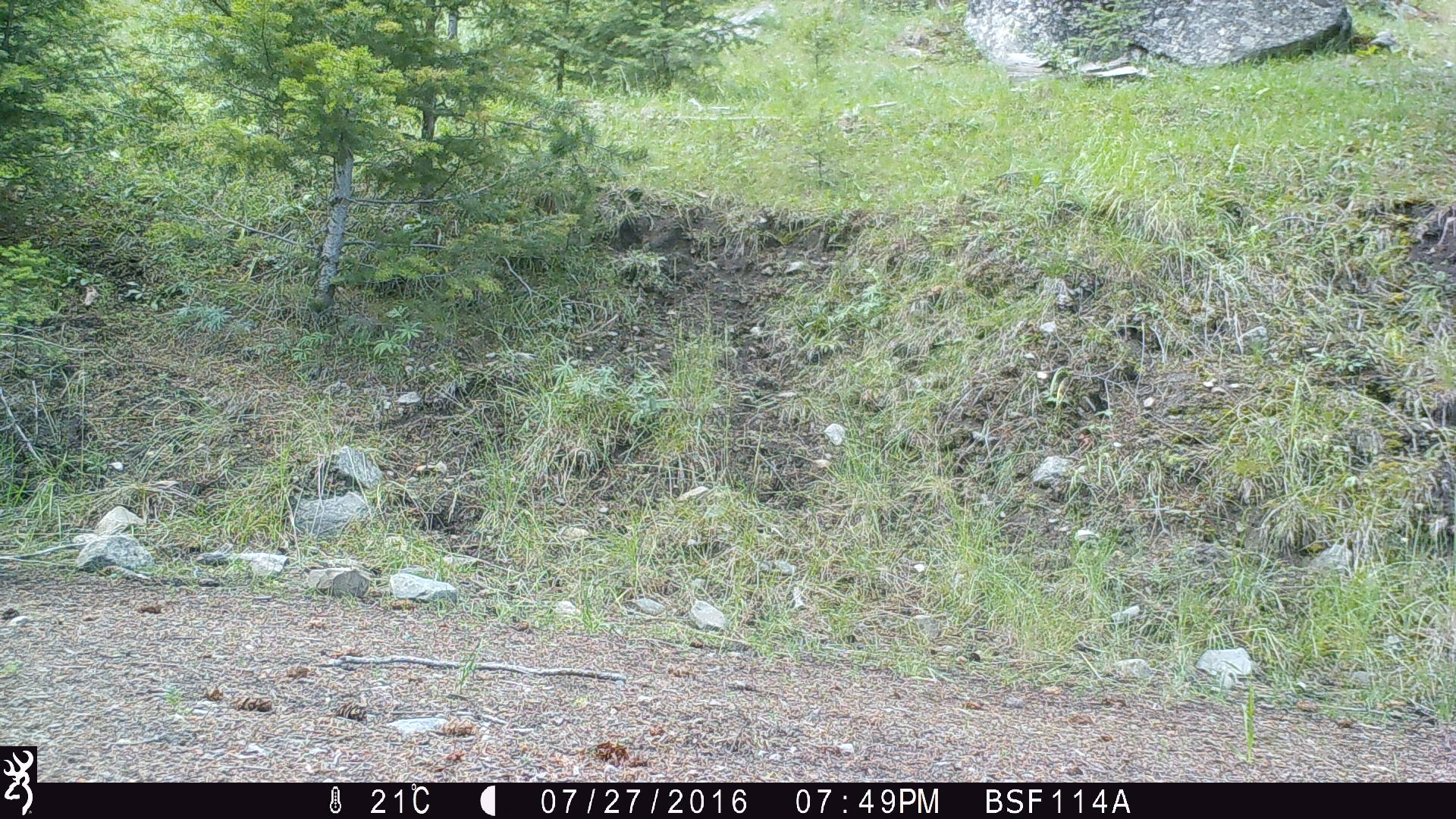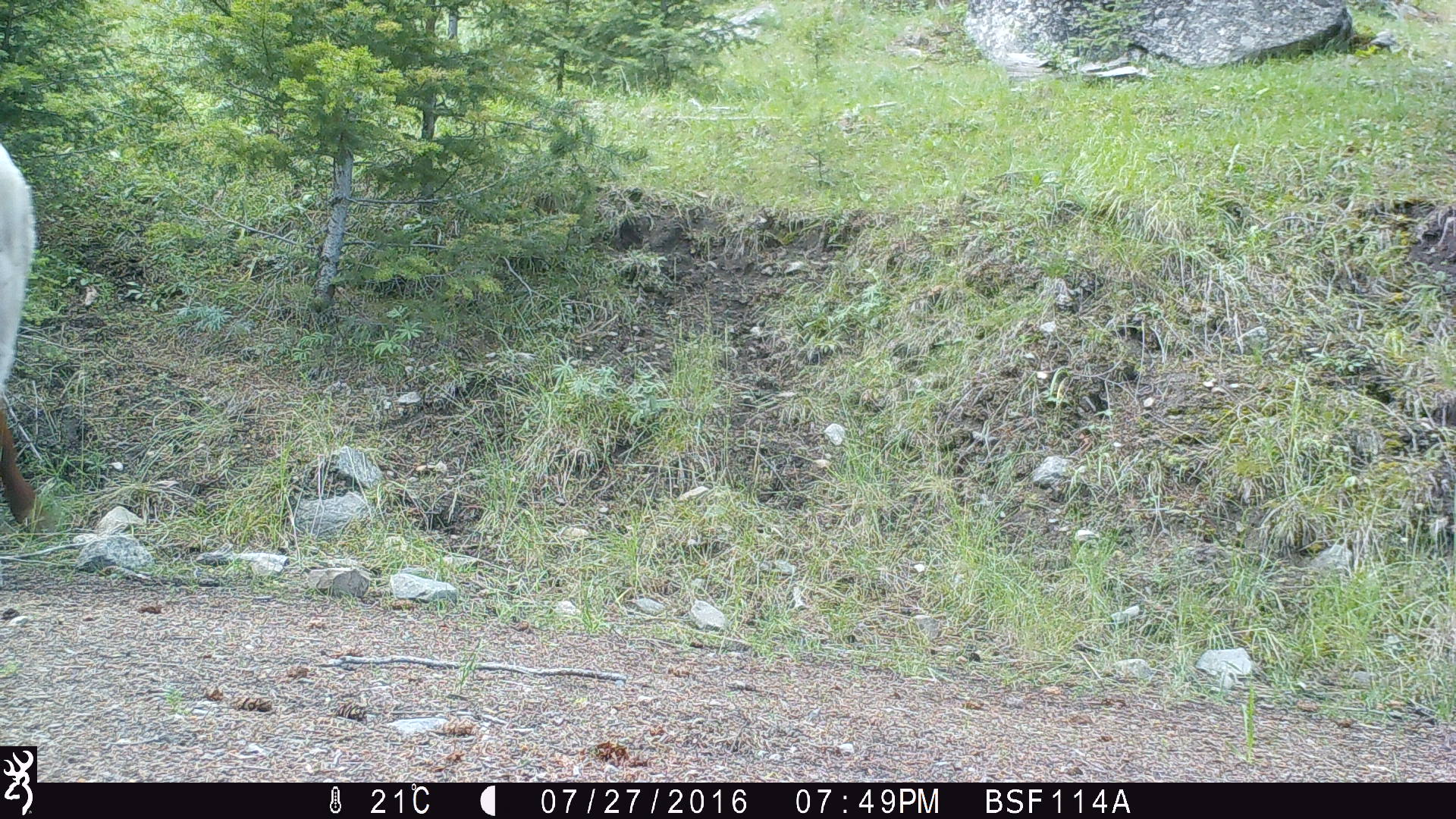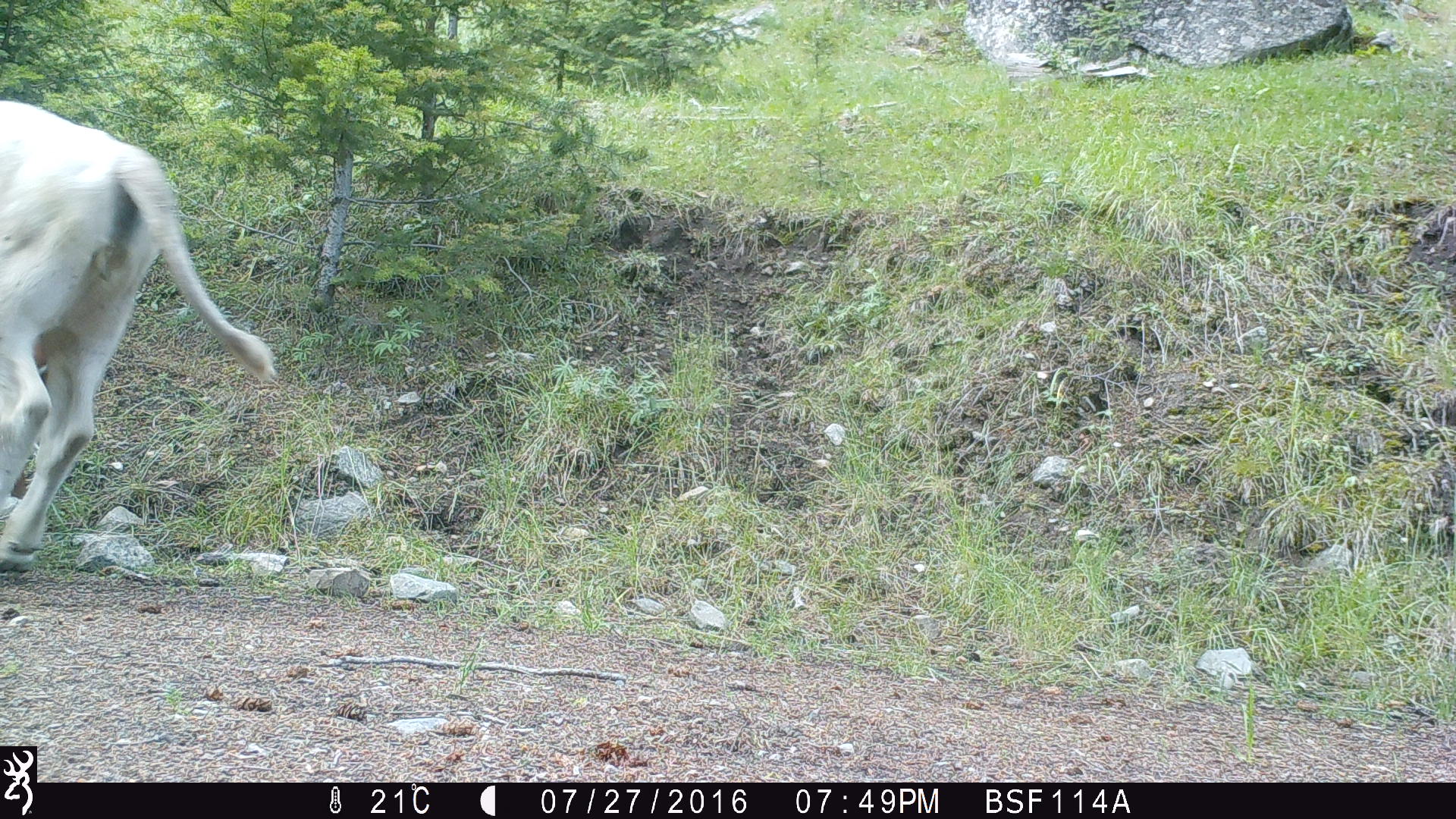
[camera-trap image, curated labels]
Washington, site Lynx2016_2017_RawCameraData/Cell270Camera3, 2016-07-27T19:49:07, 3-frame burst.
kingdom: Animalia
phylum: Chordata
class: Mammalia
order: Artiodactyla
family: Bovidae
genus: Bos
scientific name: Bos taurus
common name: domestic cattle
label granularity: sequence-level